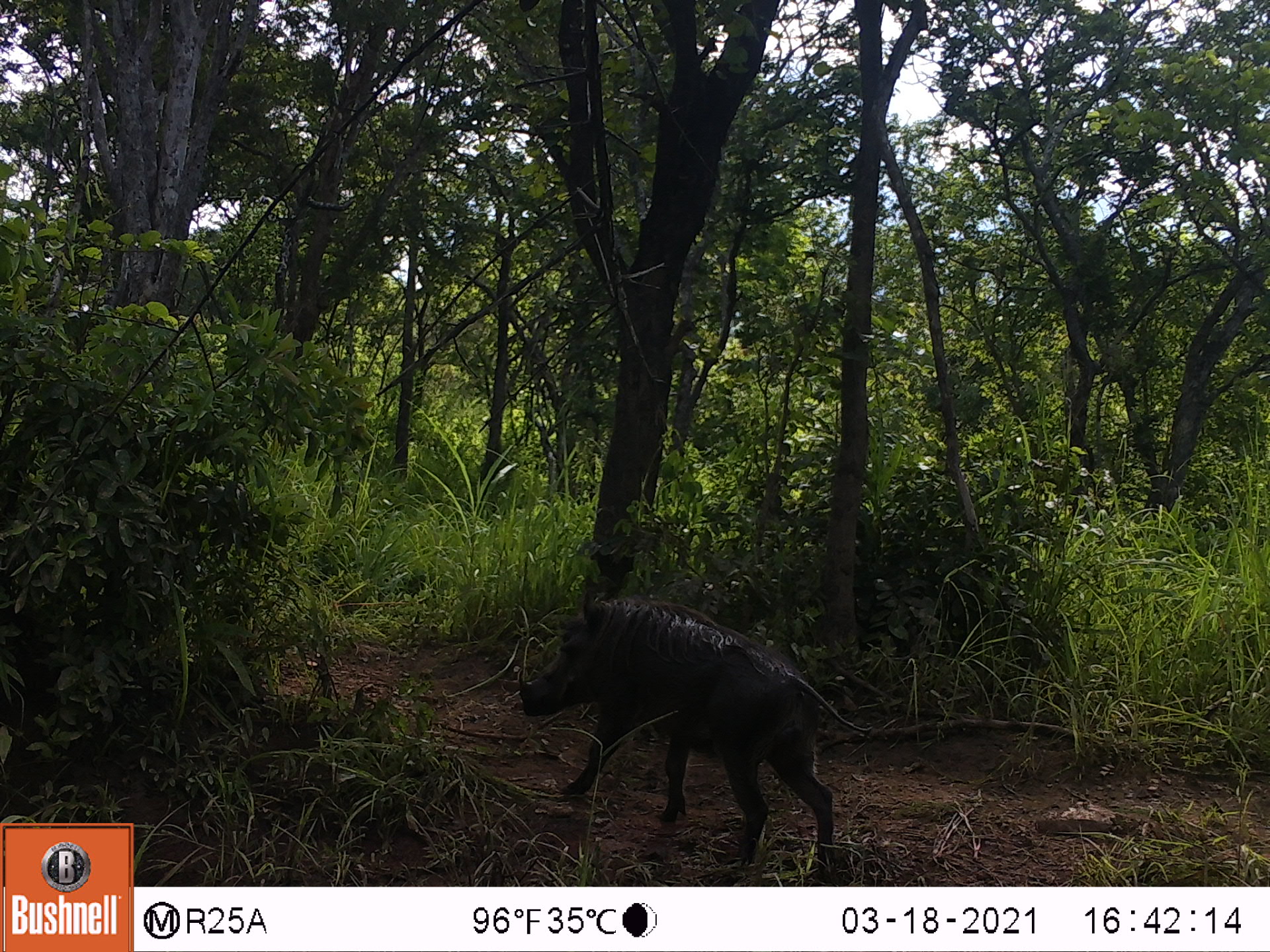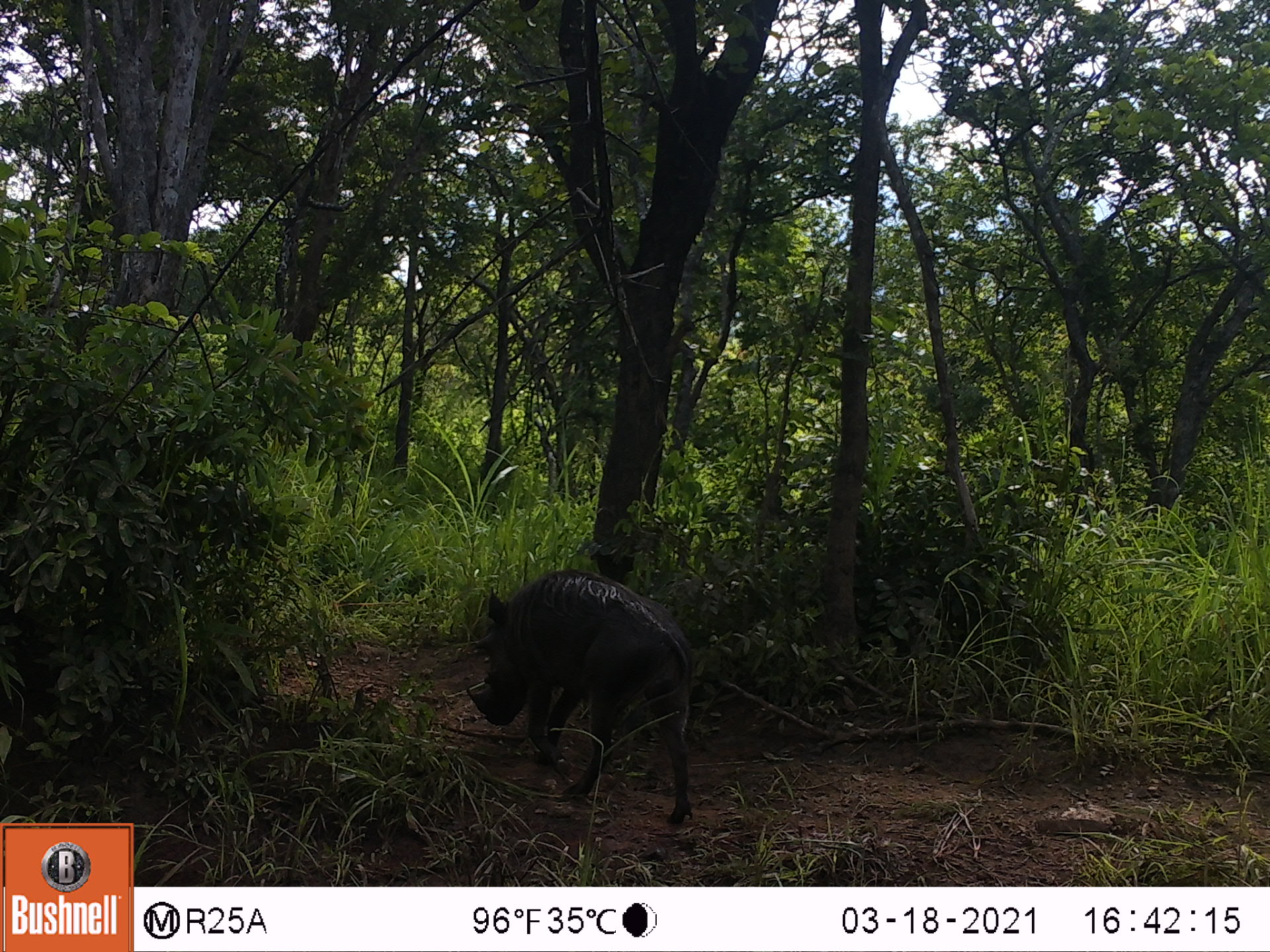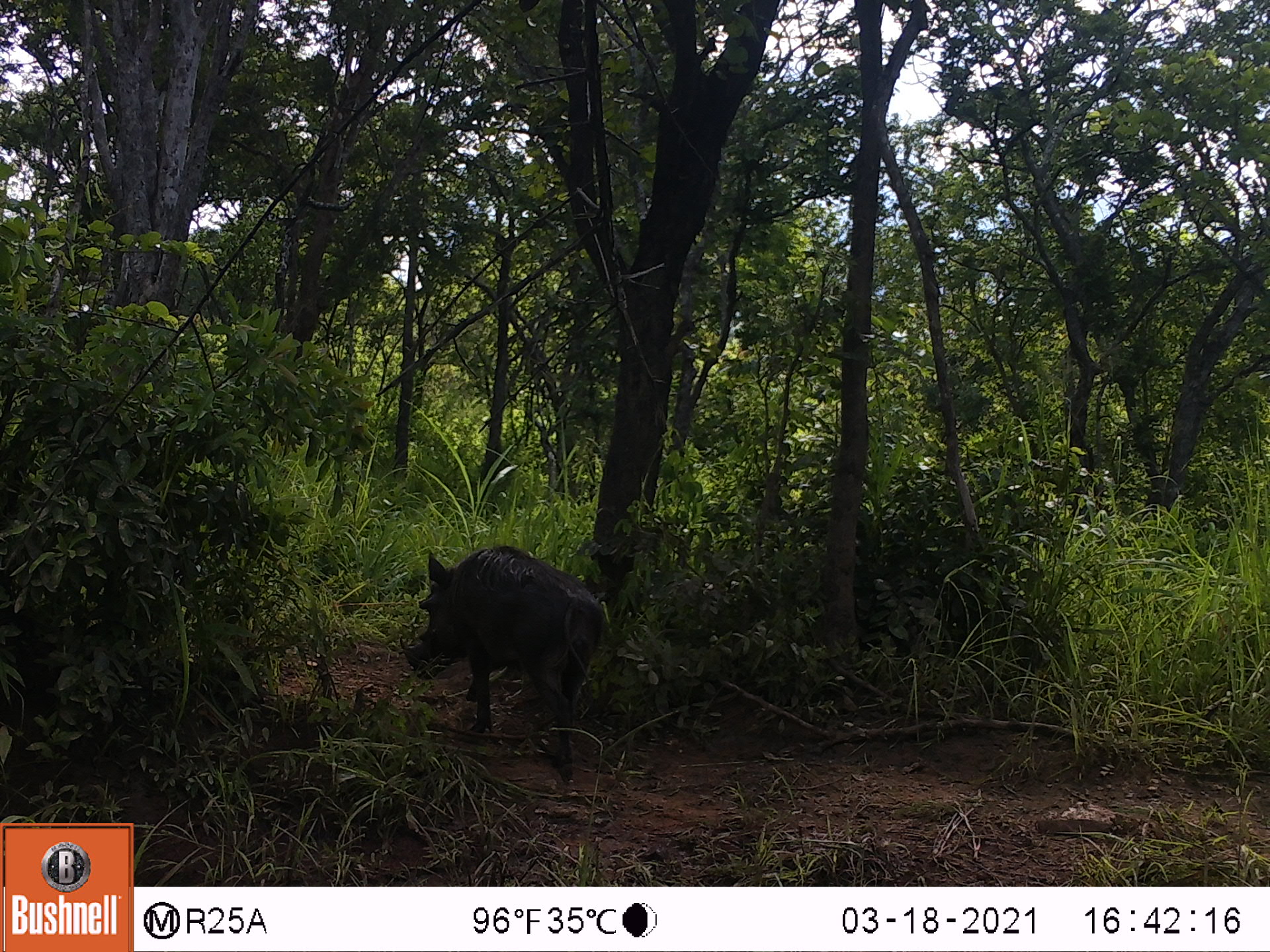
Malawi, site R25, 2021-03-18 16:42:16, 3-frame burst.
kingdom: Animalia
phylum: Chordata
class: Mammalia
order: Artiodactyla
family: Suidae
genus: Phacochoerus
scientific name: Phacochoerus africanus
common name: common warthog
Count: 1.